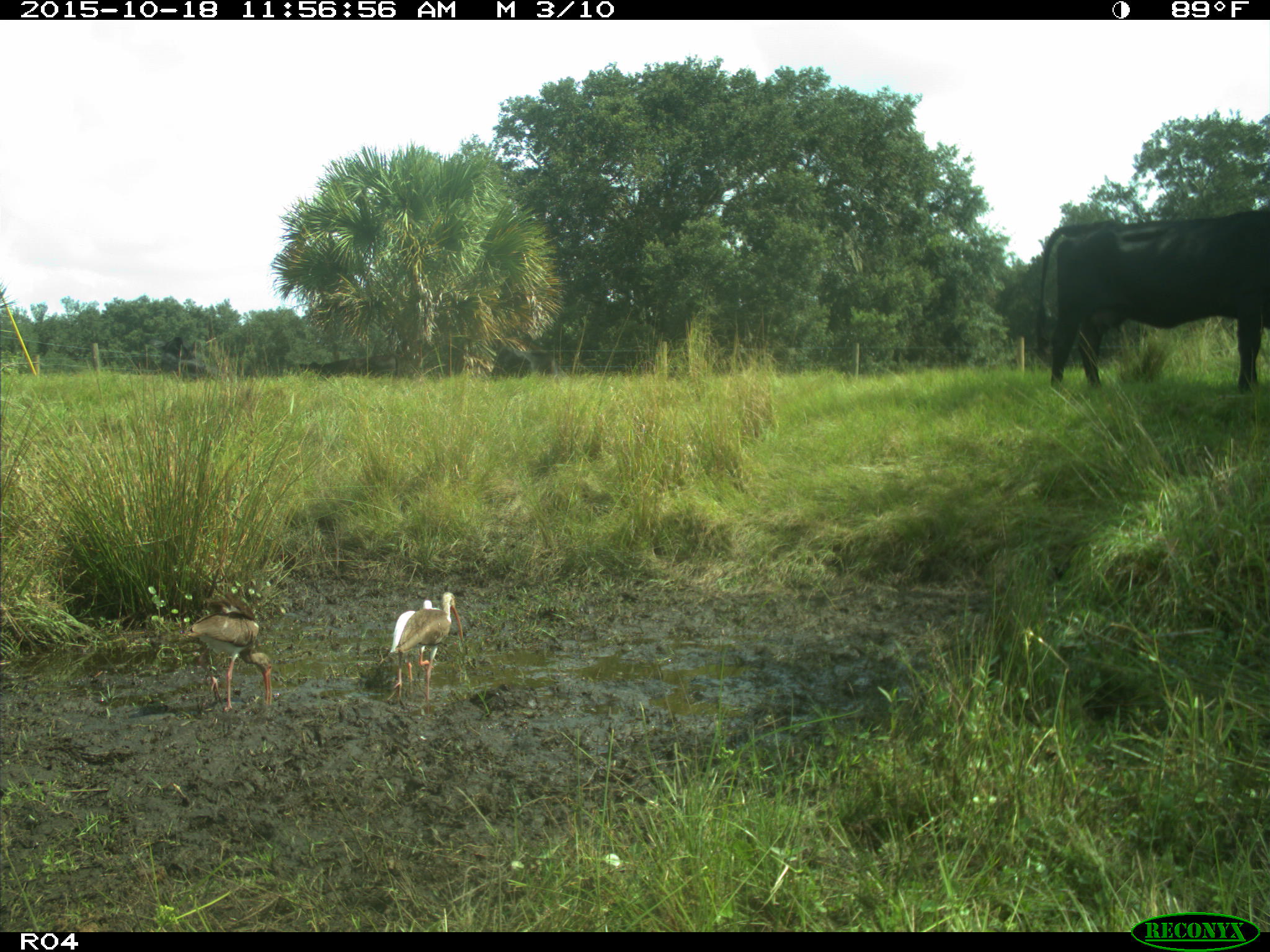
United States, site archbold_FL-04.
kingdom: Animalia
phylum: Chordata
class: Mammalia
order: Artiodactyla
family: Bovidae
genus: Bos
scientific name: Bos taurus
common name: domestic cow